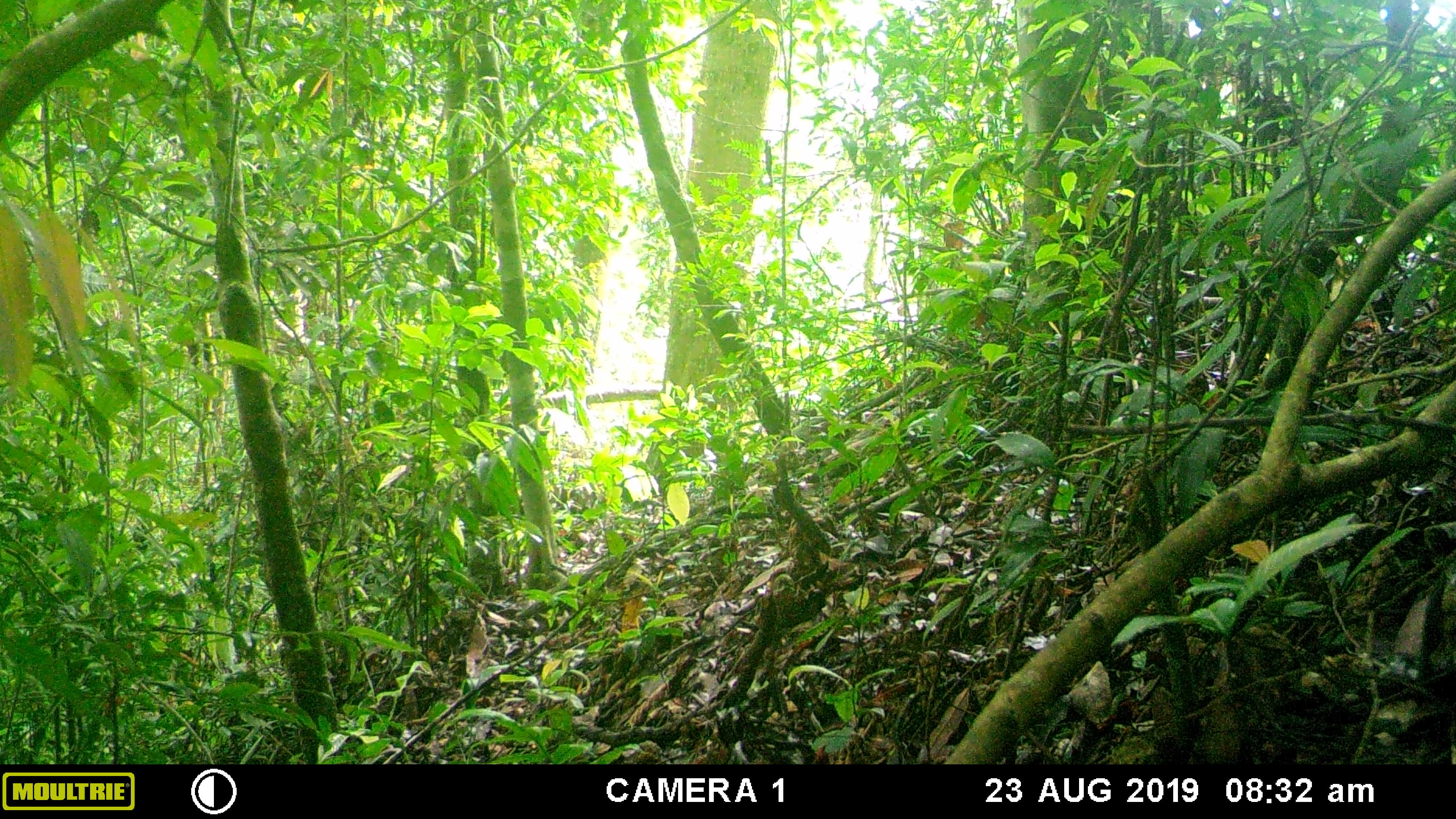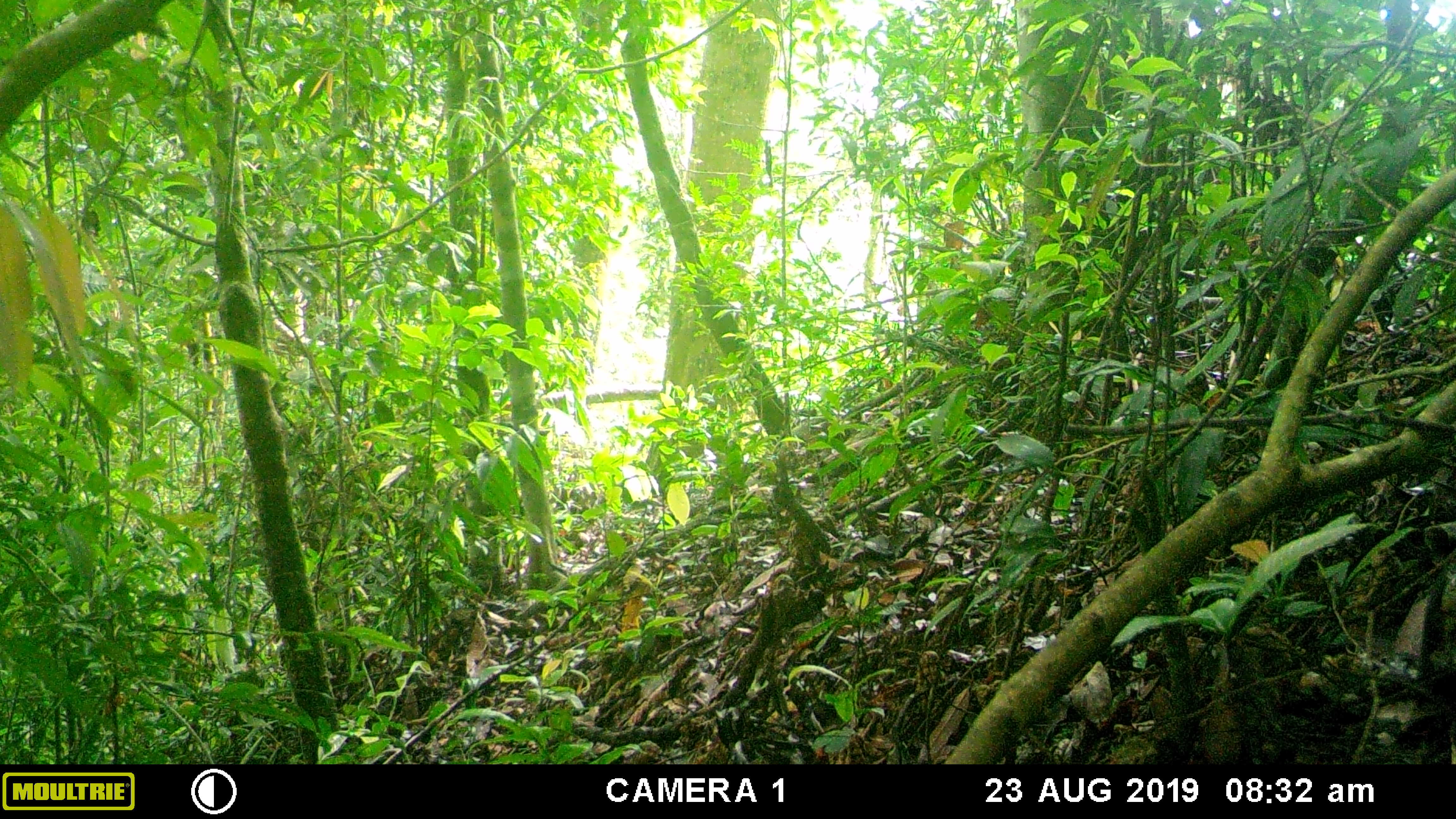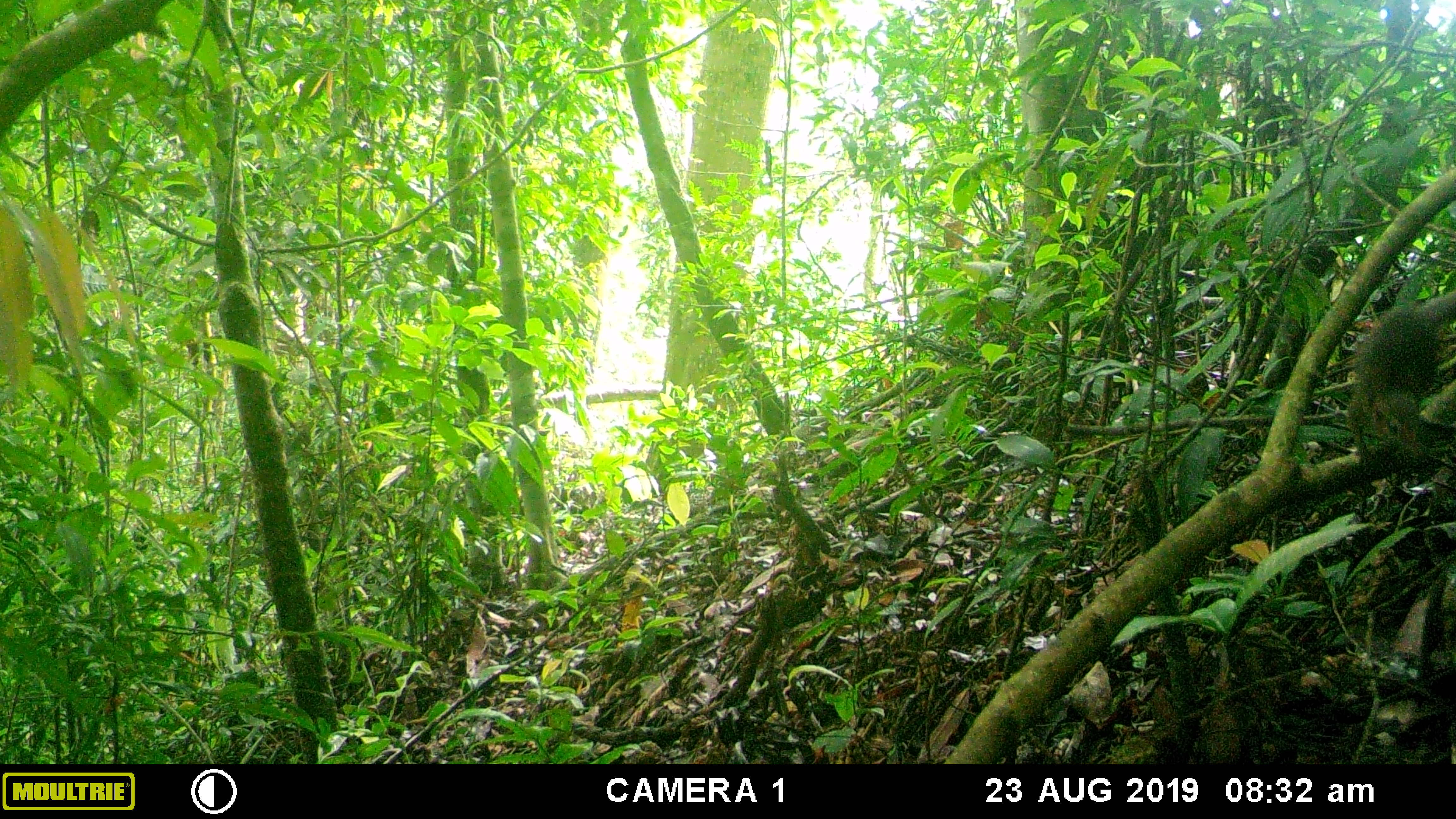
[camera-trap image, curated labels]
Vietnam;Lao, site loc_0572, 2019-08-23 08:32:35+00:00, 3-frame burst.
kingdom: Animalia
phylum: Chordata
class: Mammalia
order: Scandentia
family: Tupaiidae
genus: Tupaia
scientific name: Tupaia belangeri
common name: northern treeshrew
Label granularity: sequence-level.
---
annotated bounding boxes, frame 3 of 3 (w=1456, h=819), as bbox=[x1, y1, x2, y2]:
northern treeshrew: bbox=[1347, 288, 1455, 465]